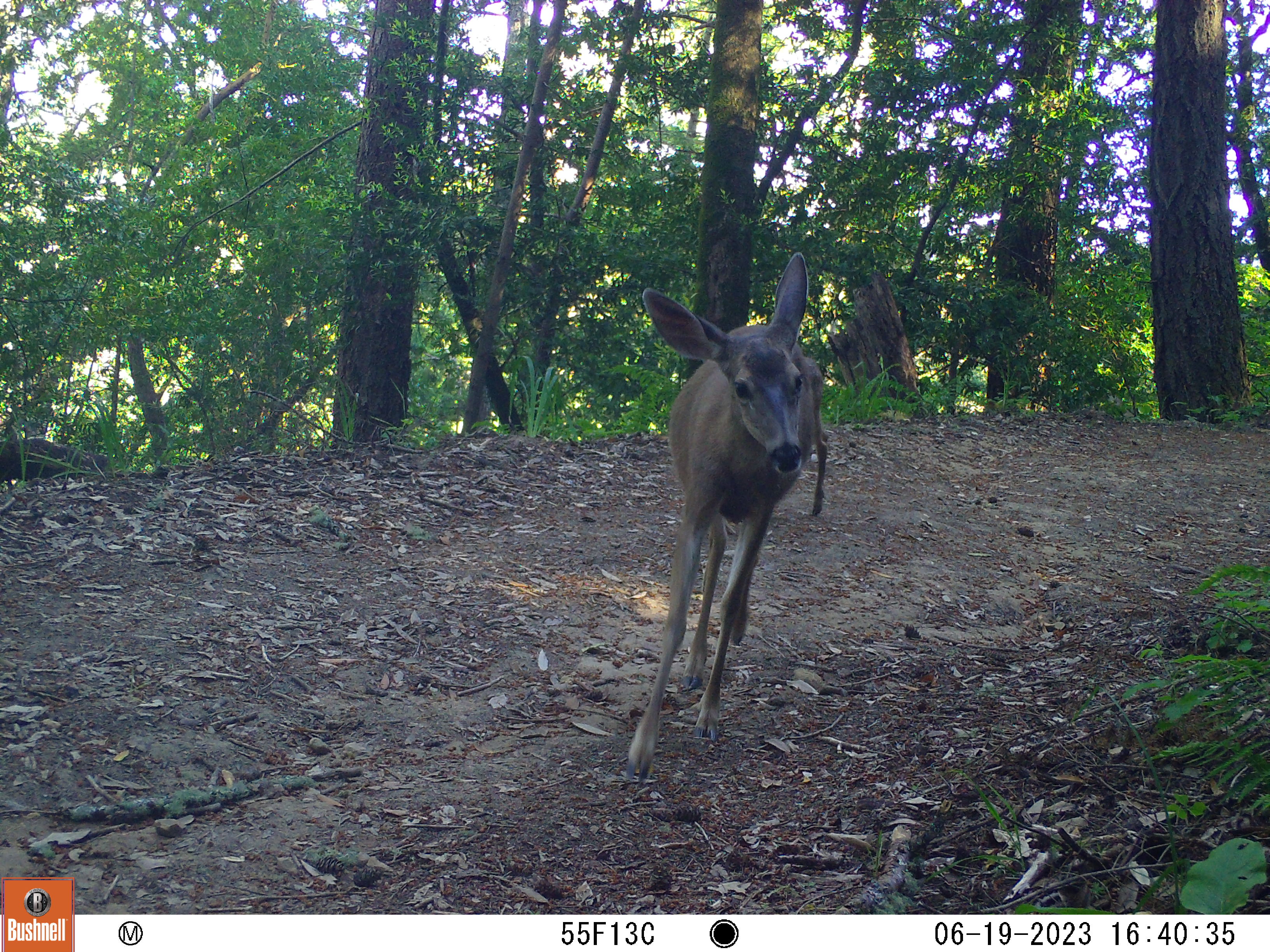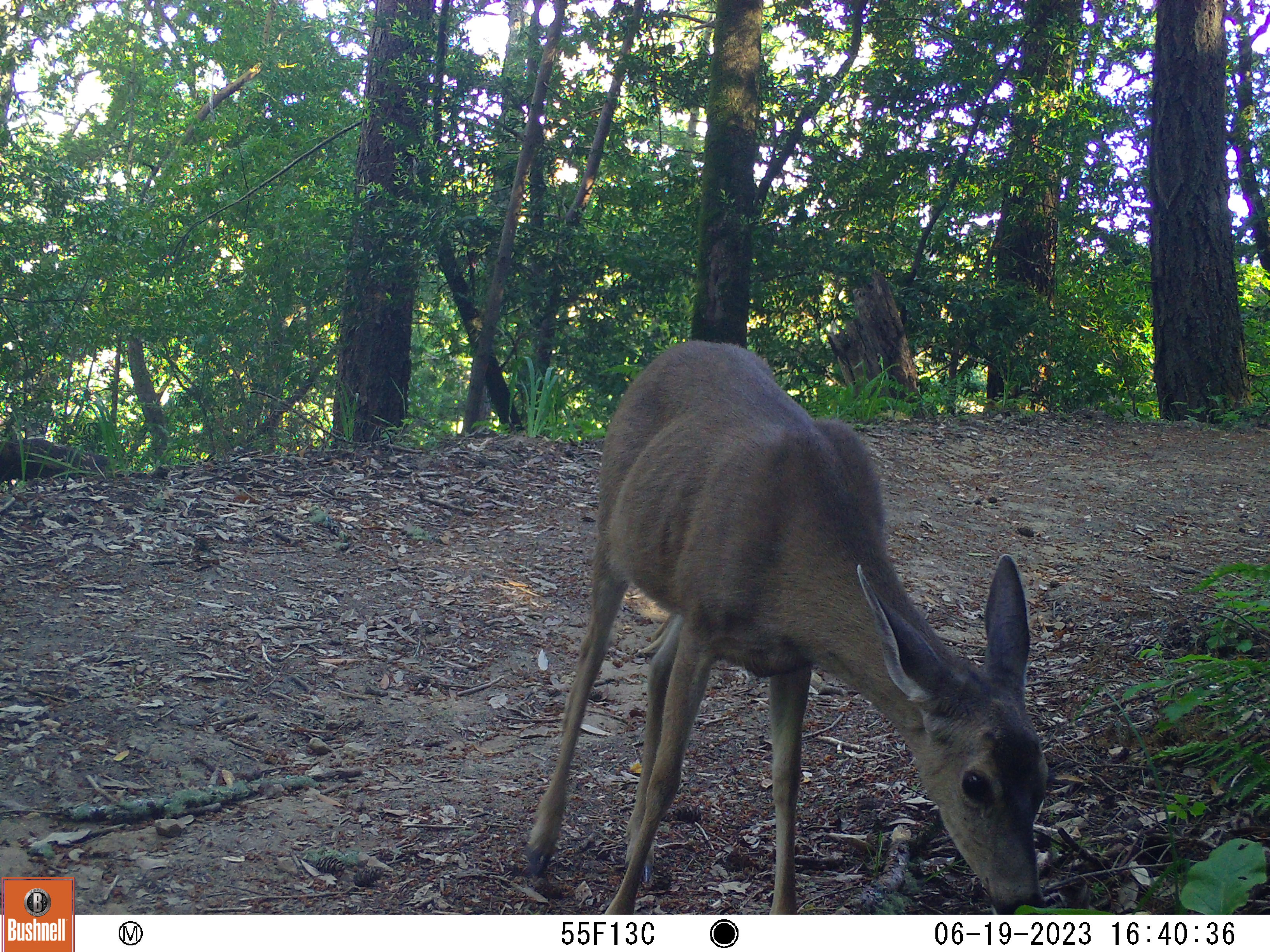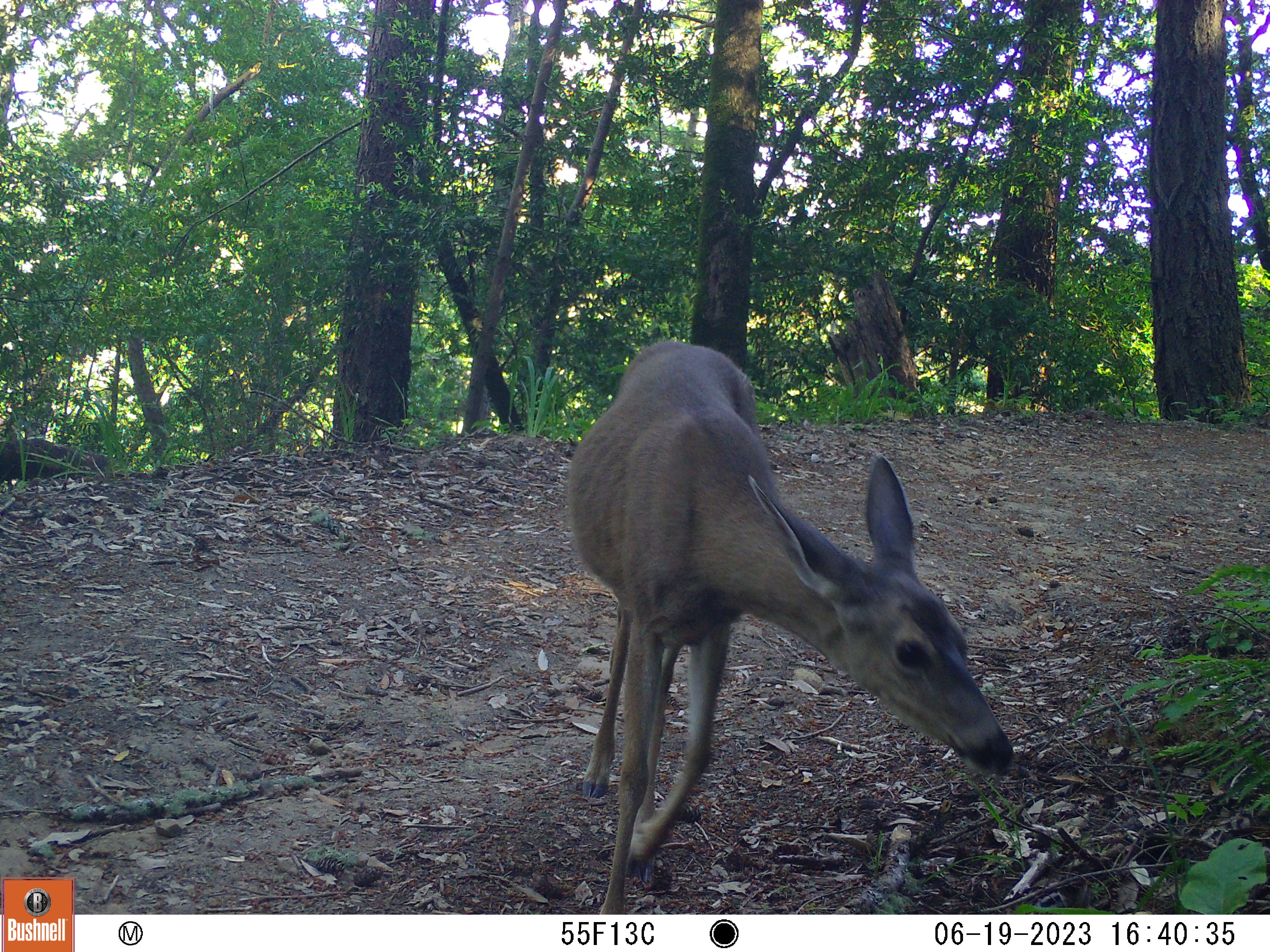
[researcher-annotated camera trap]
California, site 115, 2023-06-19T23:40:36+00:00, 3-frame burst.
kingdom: Animalia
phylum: Chordata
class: Mammalia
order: Artiodactyla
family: Cervidae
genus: Odocoileus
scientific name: Odocoileus hemionus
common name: mule deer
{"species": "mule deer (Odocoileus hemionus)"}